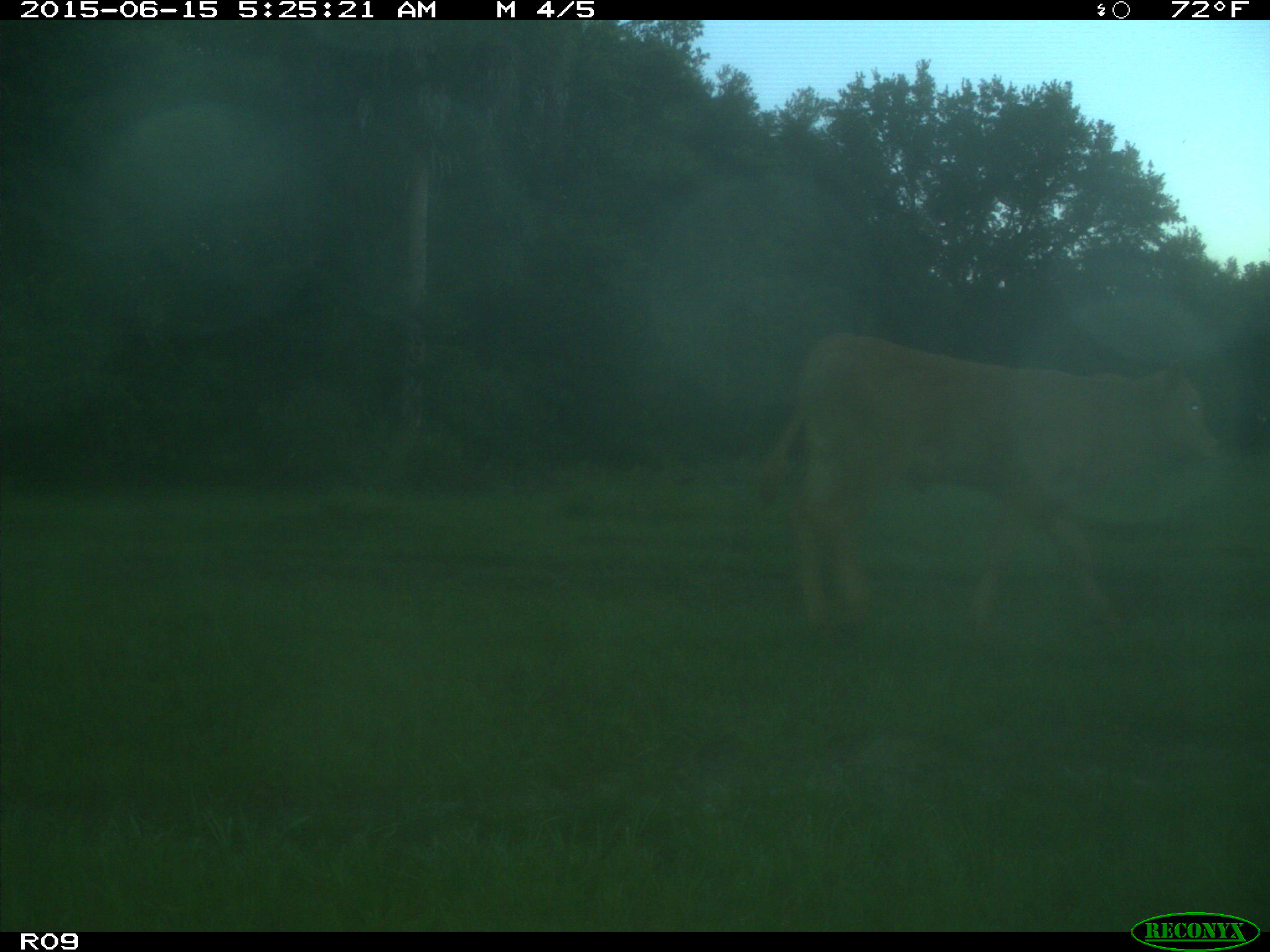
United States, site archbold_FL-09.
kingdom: Animalia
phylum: Chordata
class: Mammalia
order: Artiodactyla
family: Bovidae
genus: Bos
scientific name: Bos taurus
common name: domestic cow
Bos taurus (domestic cow).